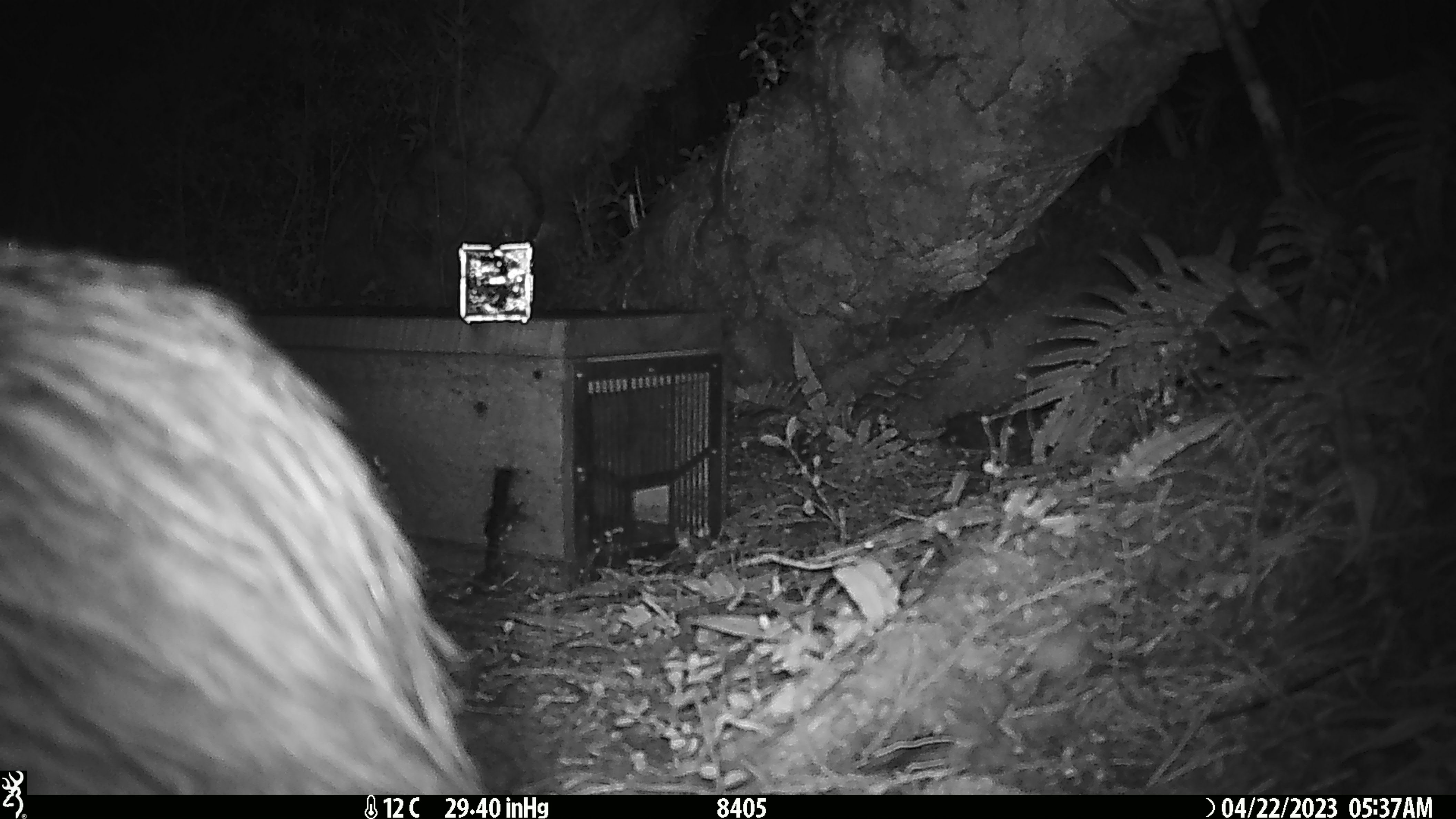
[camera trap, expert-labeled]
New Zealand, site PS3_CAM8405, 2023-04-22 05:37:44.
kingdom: Animalia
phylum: Chordata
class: Aves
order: Apterygiformes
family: Apterygidae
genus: Apteryx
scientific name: Apteryx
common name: kiwi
Kiwi (Apteryx).